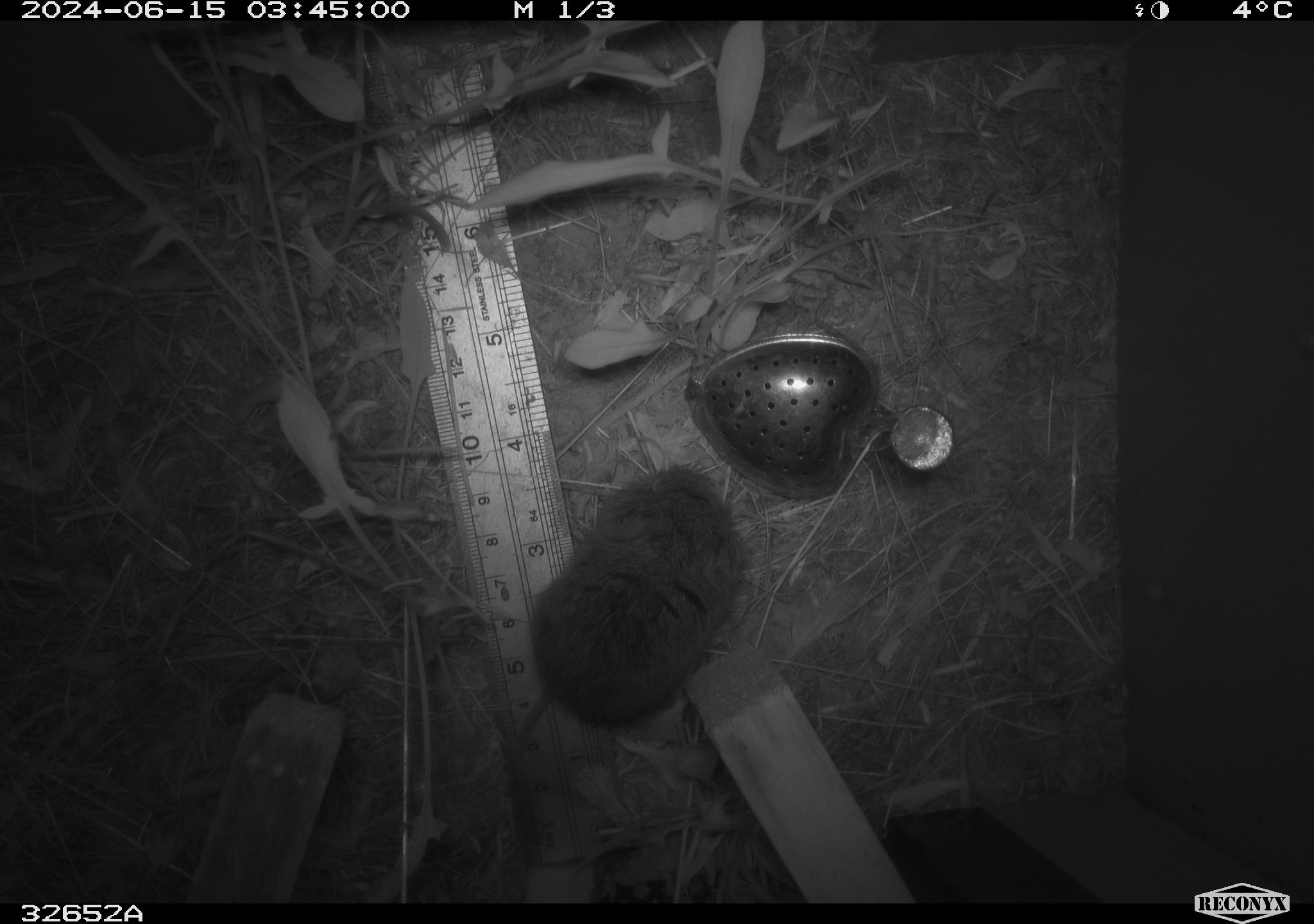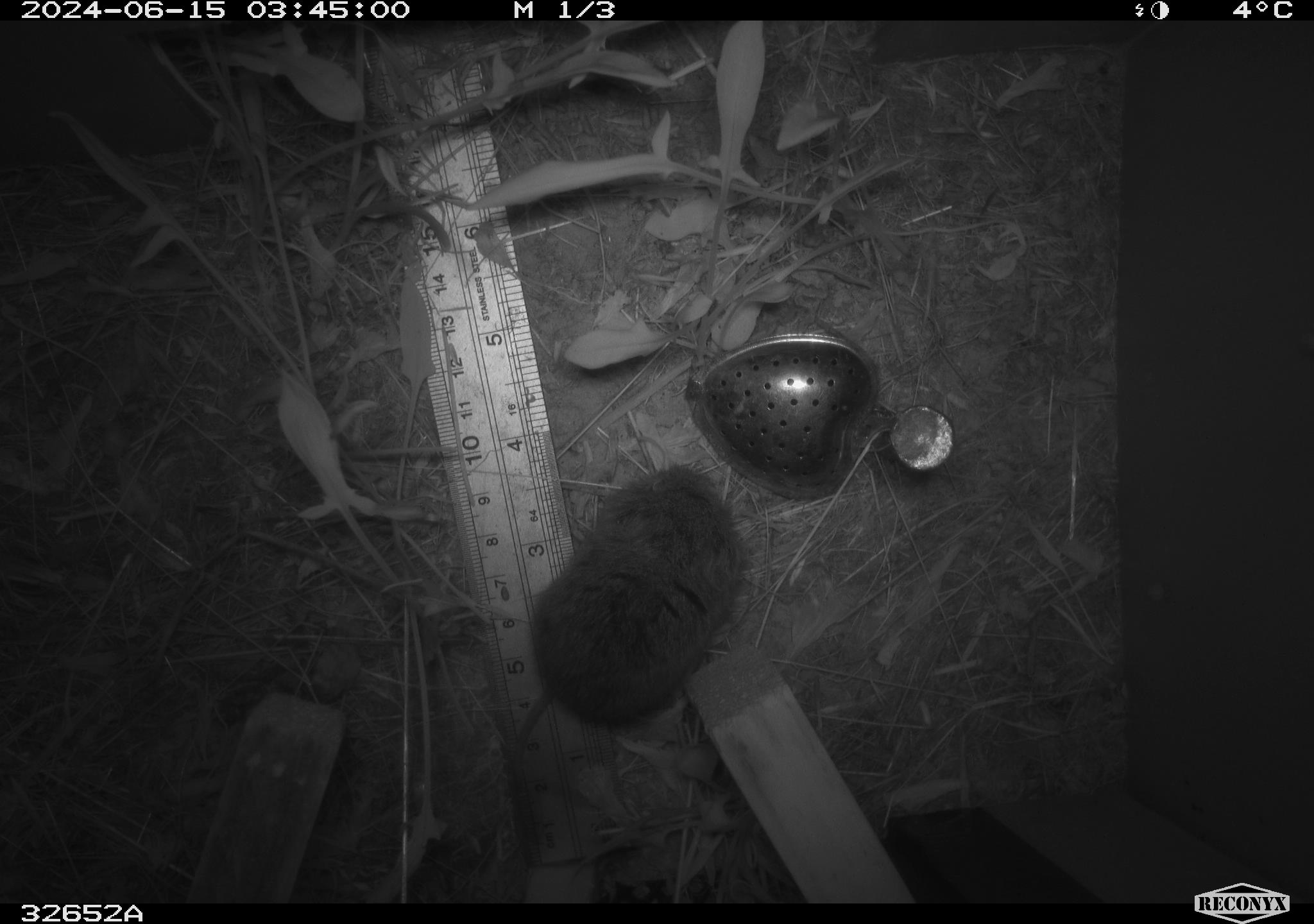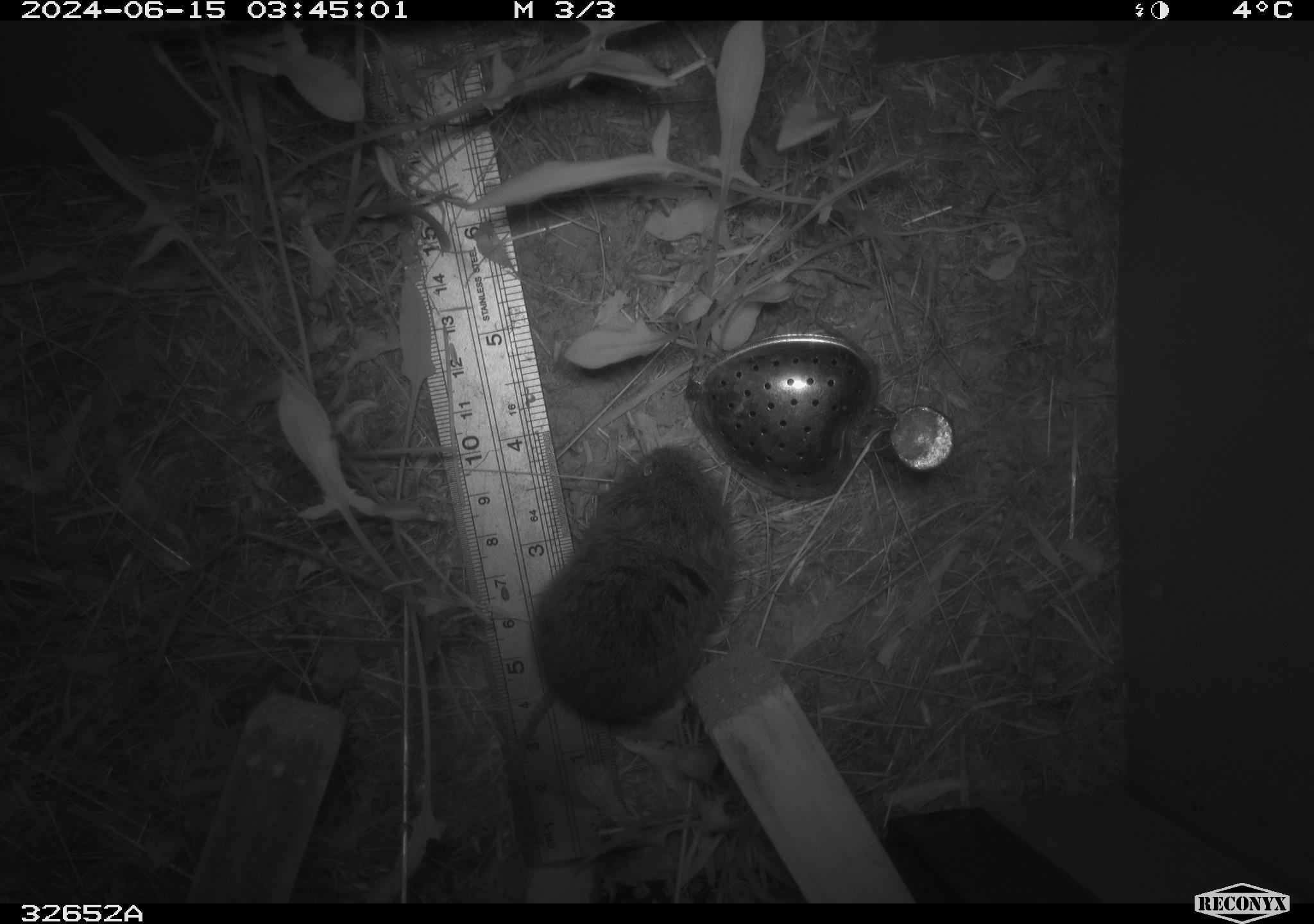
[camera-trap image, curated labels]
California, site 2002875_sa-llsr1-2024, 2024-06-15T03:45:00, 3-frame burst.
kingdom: Animalia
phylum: Chordata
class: Mammalia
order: Rodentia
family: Cricetidae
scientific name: Arvicolinae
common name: voles, lemmings, and muskrats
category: arvicolinae subfamily